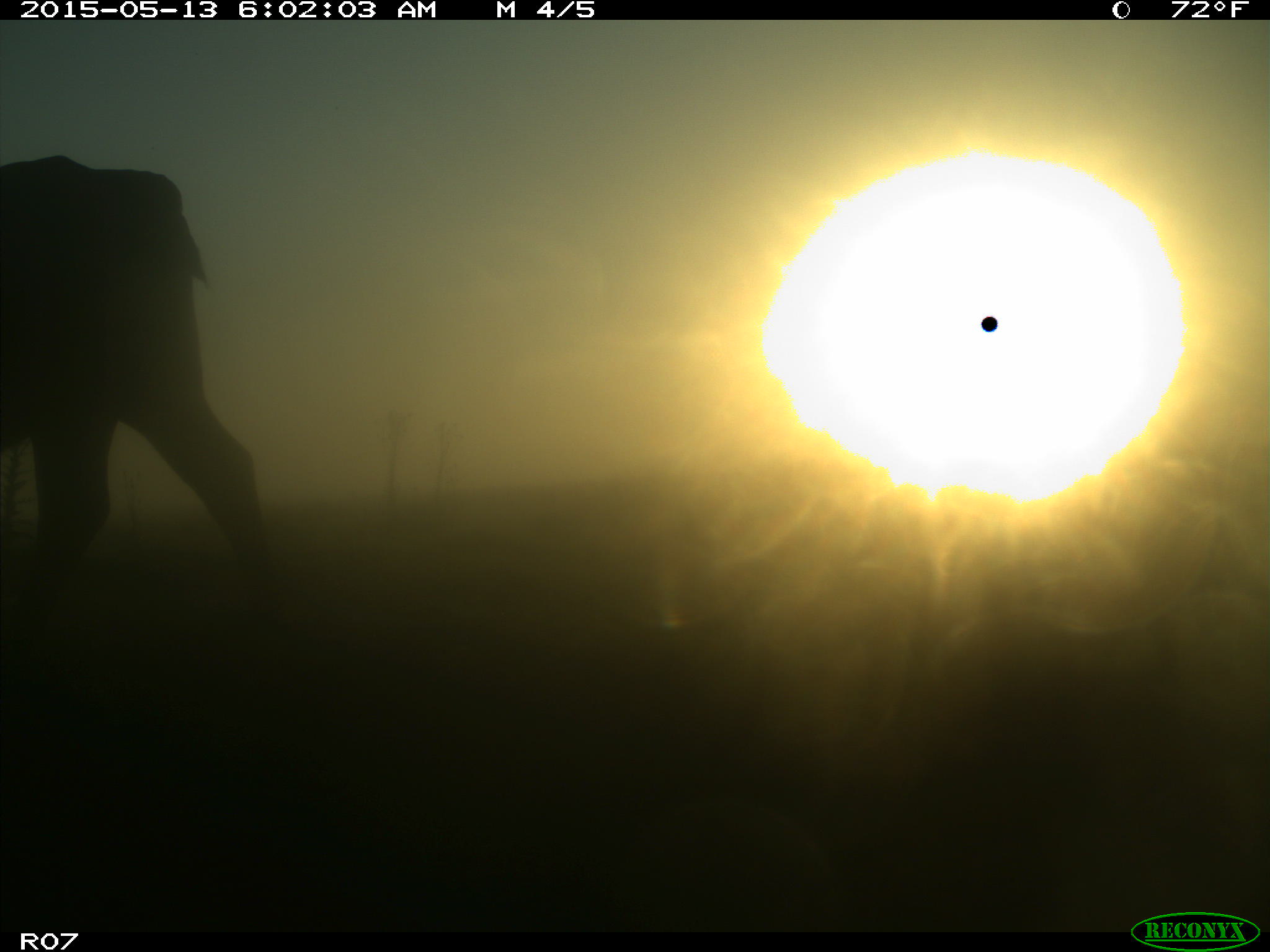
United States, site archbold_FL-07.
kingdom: Animalia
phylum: Chordata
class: Mammalia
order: Artiodactyla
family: Bovidae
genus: Bos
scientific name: Bos taurus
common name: domestic cow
Bos taurus (domestic cow).